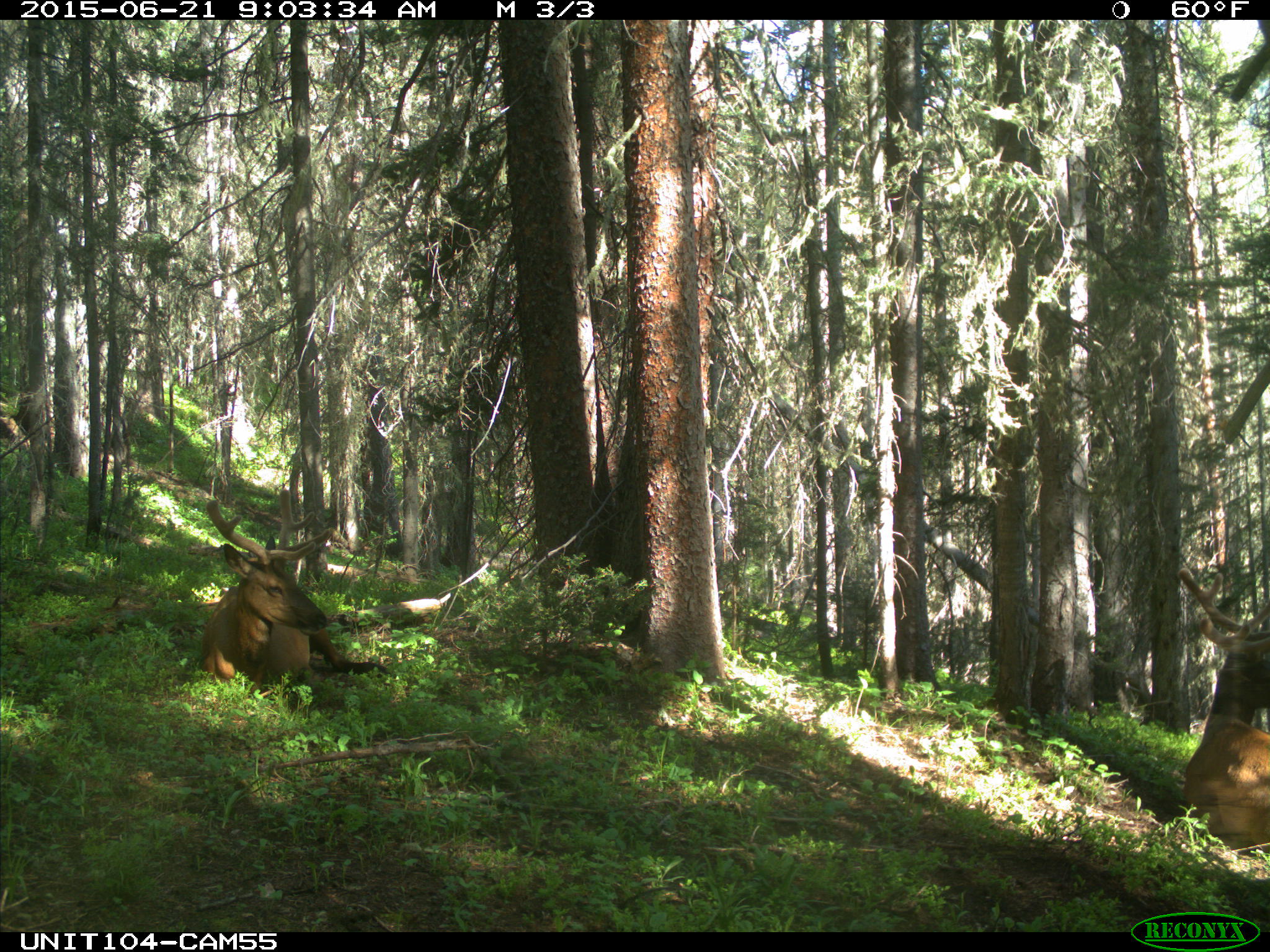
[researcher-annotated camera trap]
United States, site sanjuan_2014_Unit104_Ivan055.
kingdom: Animalia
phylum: Chordata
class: Mammalia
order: Artiodactyla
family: Cervidae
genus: Cervus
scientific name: Cervus elaphus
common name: red deer